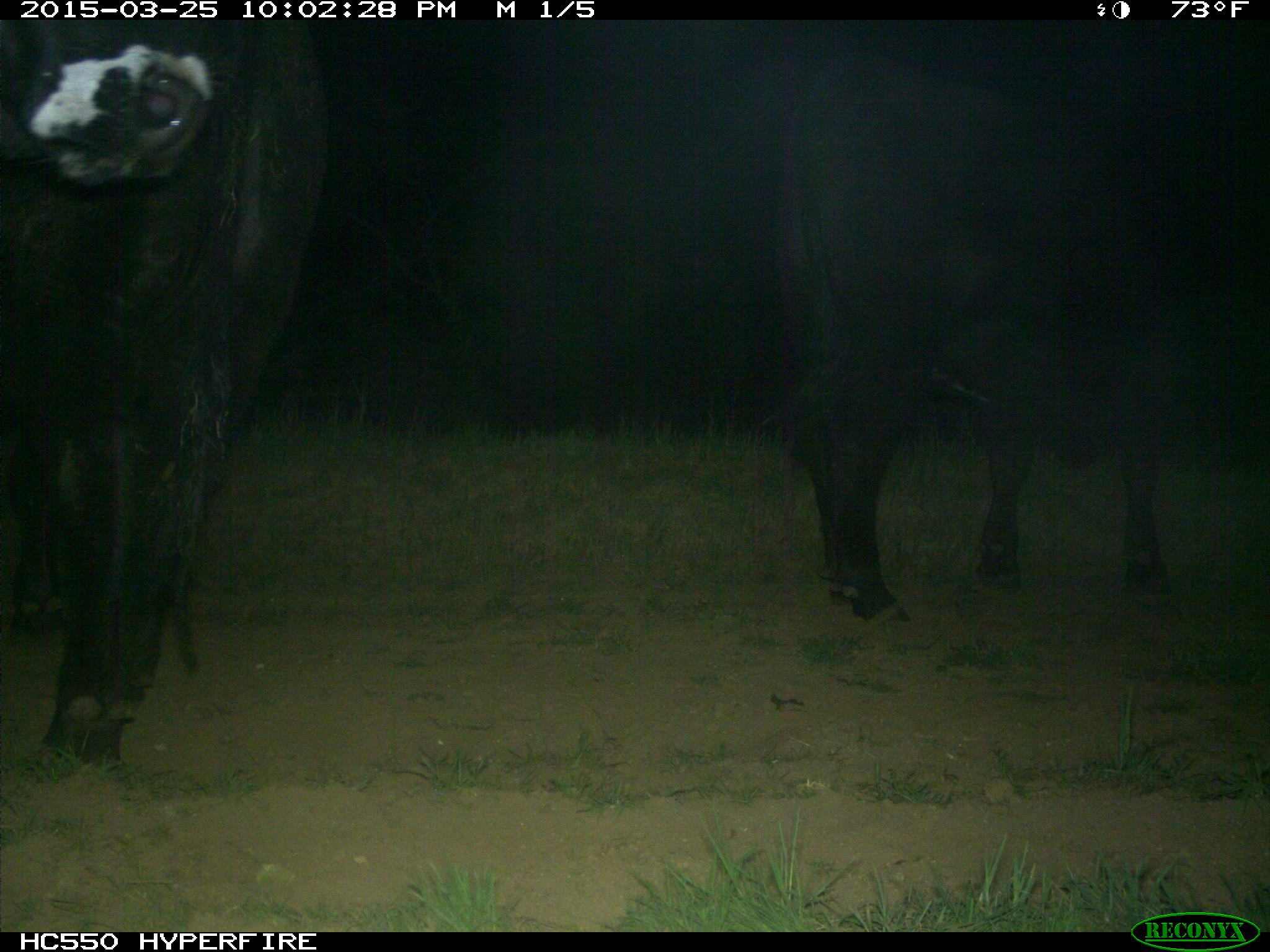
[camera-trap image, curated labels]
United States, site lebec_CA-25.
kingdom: Animalia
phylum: Chordata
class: Mammalia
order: Artiodactyla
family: Bovidae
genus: Bos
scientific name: Bos taurus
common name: domestic cow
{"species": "Bos taurus (domestic cow)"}